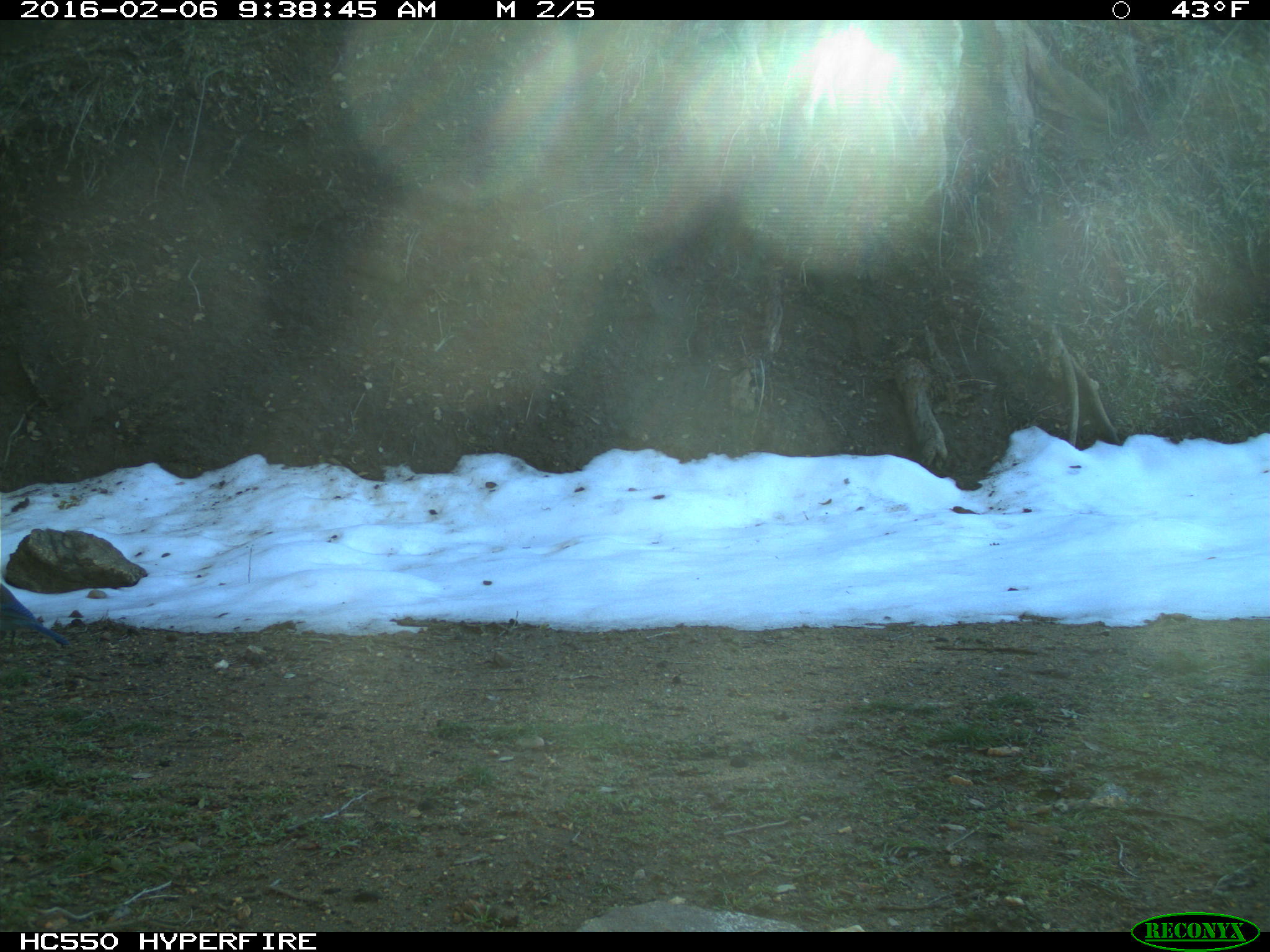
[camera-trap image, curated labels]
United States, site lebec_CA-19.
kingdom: Animalia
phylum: Chordata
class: Aves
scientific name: Aves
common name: birds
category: unidentified bird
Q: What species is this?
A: Unidentified bird (birds) (Aves).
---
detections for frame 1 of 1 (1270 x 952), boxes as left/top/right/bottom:
animal: 0/583/67/650